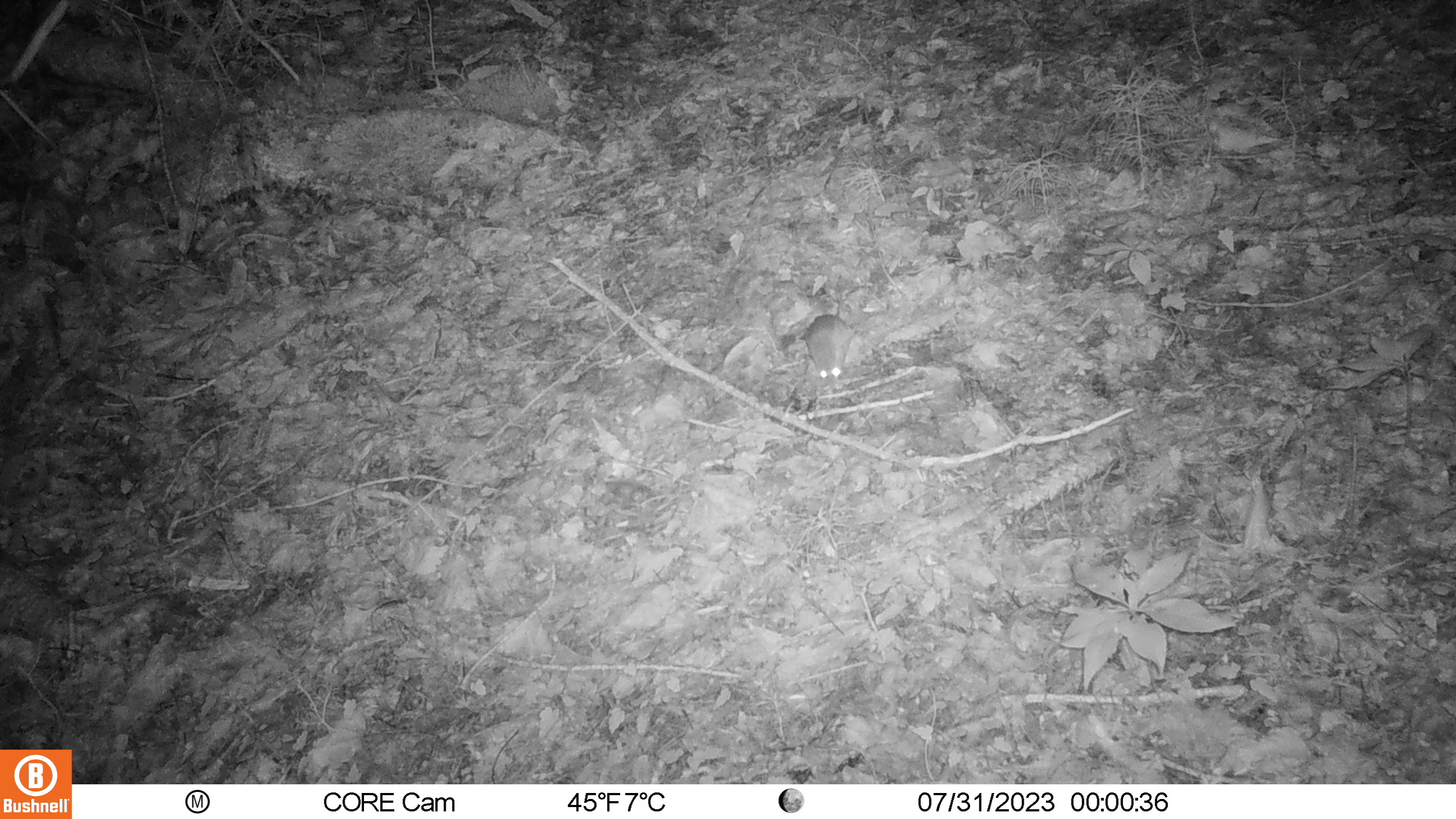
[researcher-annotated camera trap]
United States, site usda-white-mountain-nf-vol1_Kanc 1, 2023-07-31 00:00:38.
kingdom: Animalia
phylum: Chordata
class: Mammalia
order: Rodentia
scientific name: Rodentia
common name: mouse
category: mouse sp.